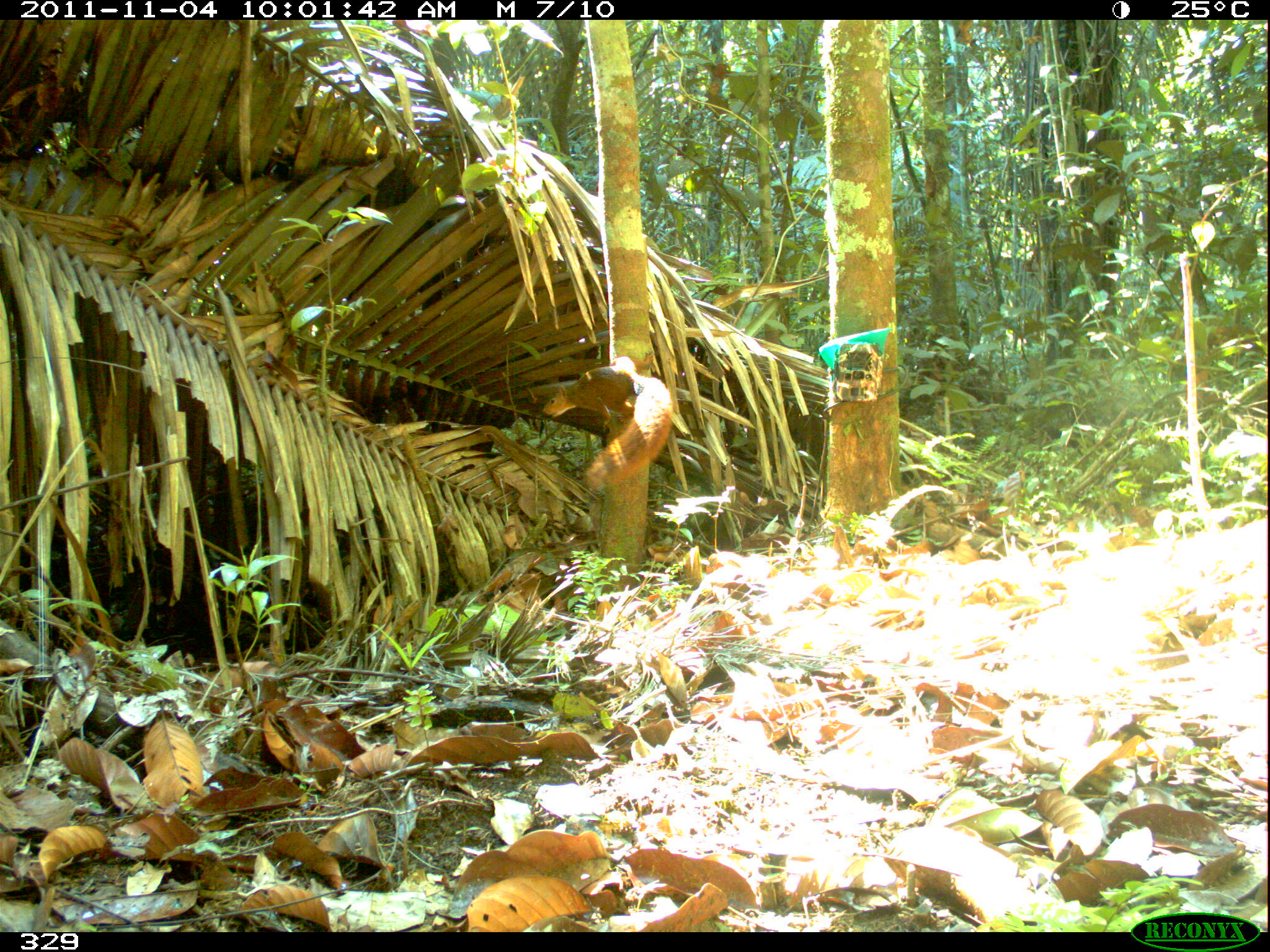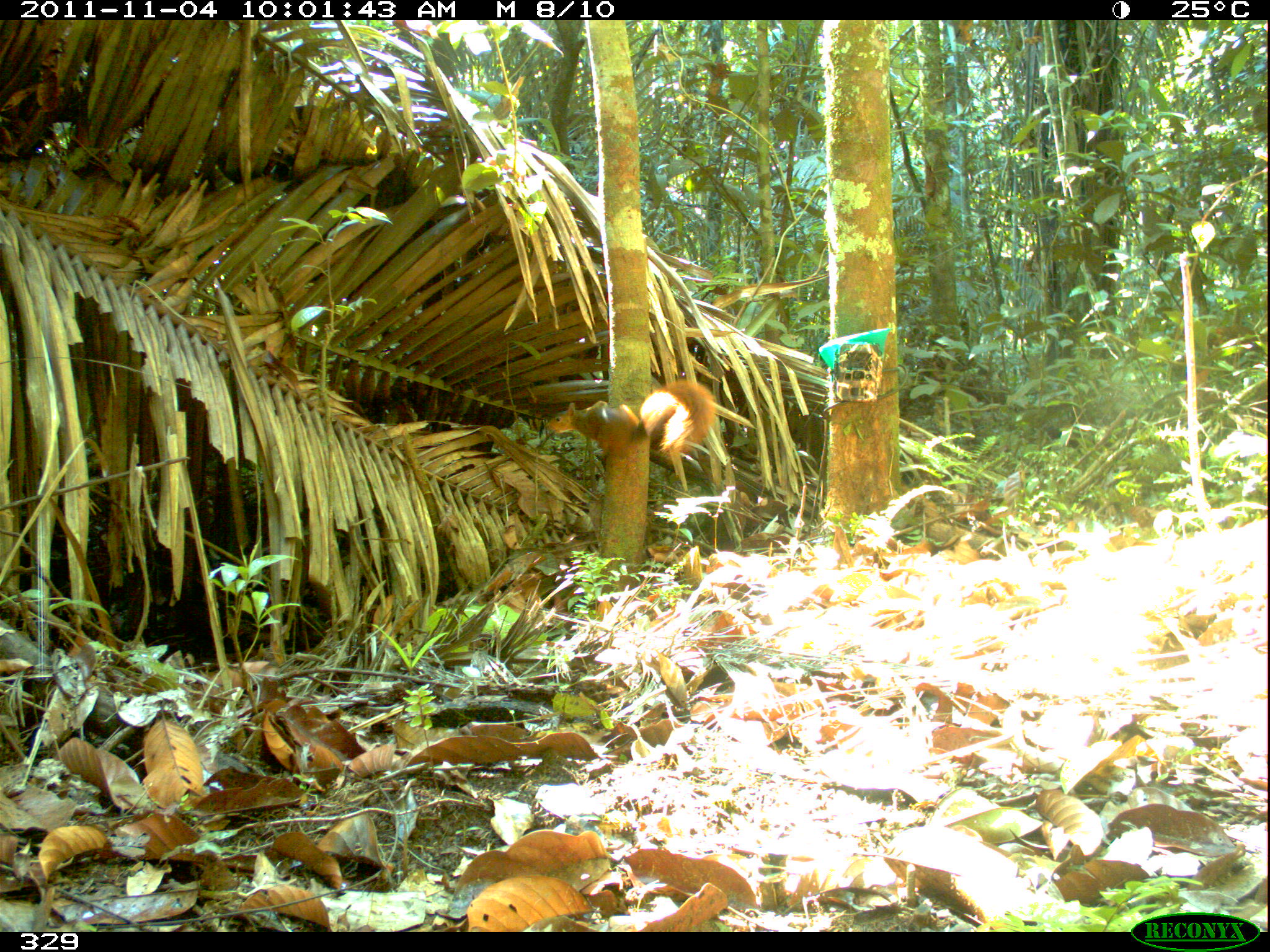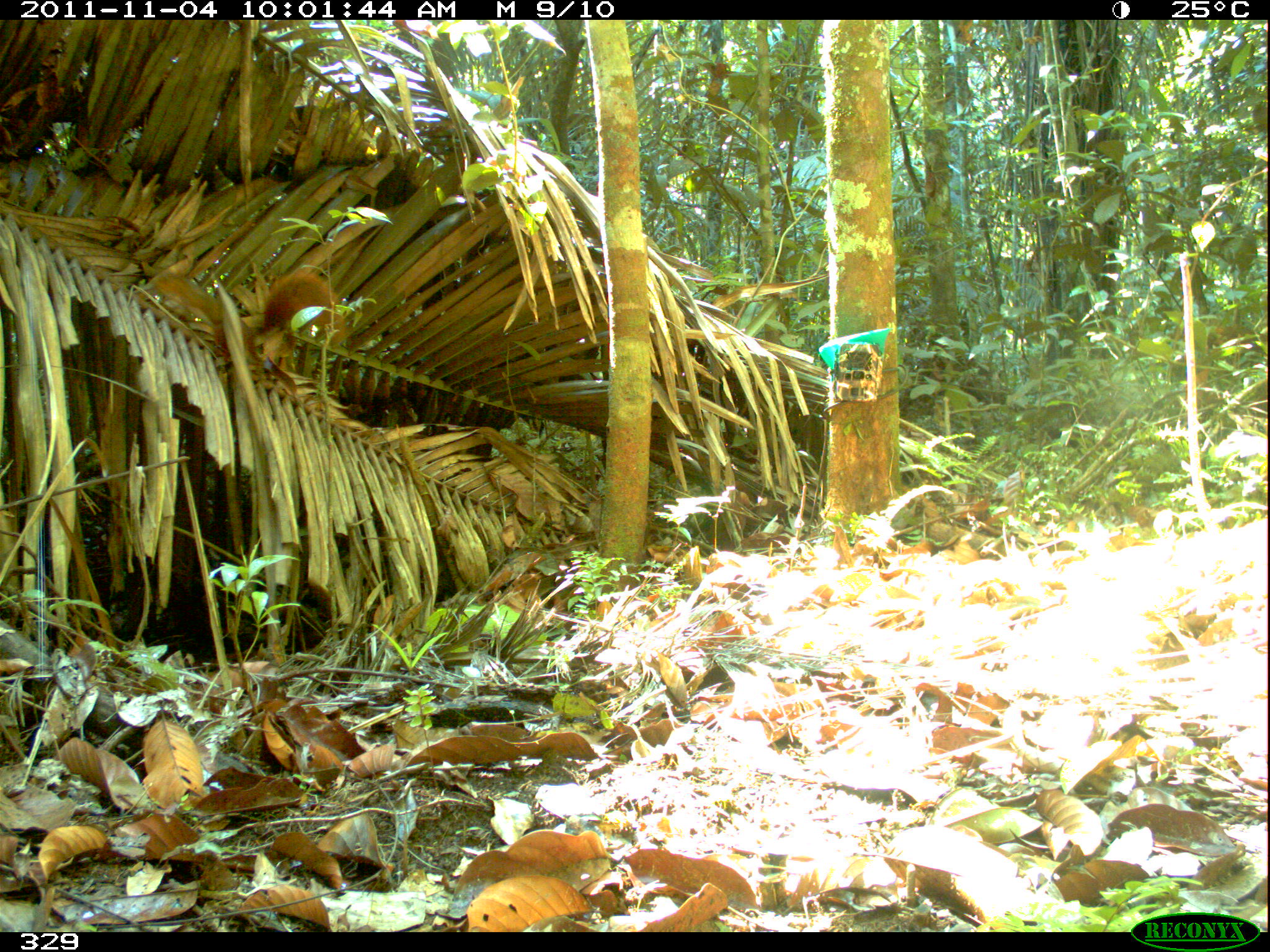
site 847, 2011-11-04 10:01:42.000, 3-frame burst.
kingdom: Animalia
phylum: Chordata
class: Mammalia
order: Rodentia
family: Sciuridae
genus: Sciurus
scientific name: Sciurus spadiceus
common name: southern amazon red squirrel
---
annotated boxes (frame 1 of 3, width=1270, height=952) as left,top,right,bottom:
sciurus spadiceus: 540,349,673,490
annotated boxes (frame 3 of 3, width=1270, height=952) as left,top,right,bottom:
sciurus spadiceus: 260,267,347,353